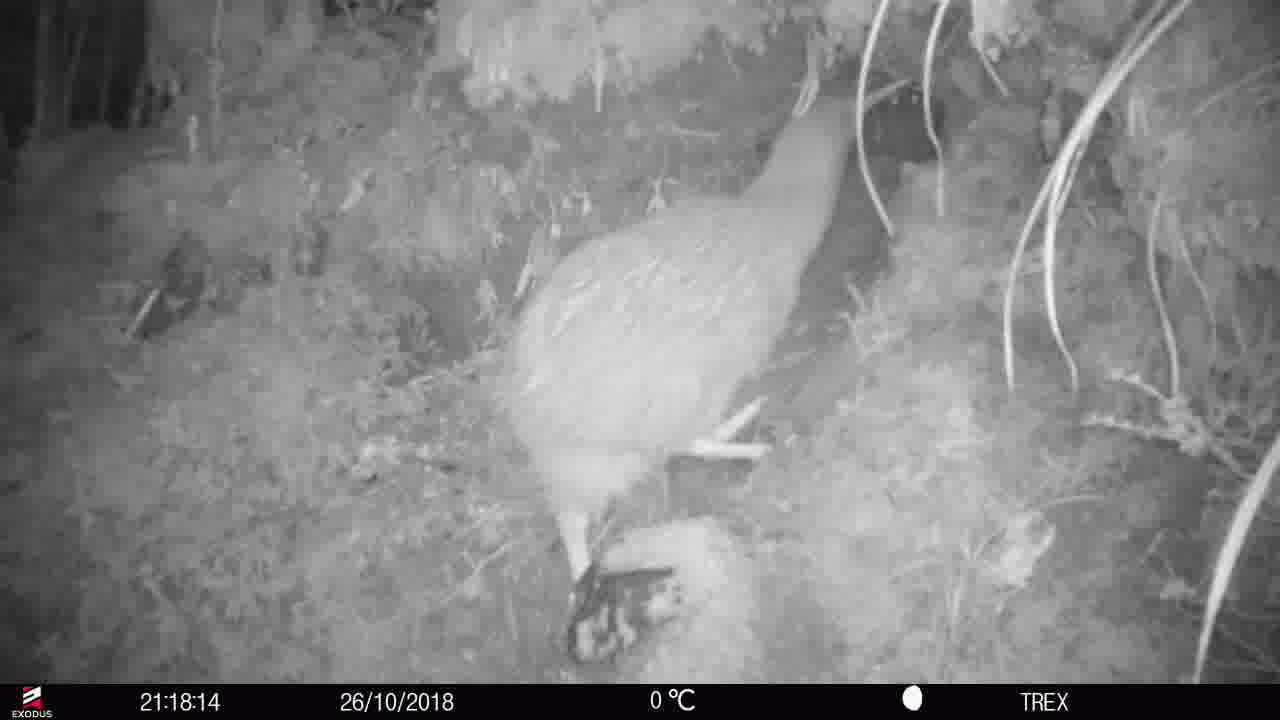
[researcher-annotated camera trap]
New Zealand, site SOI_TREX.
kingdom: Animalia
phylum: Chordata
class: Aves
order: Apterygiformes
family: Apterygidae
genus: Apteryx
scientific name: Apteryx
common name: kiwi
Kiwi (Apteryx).